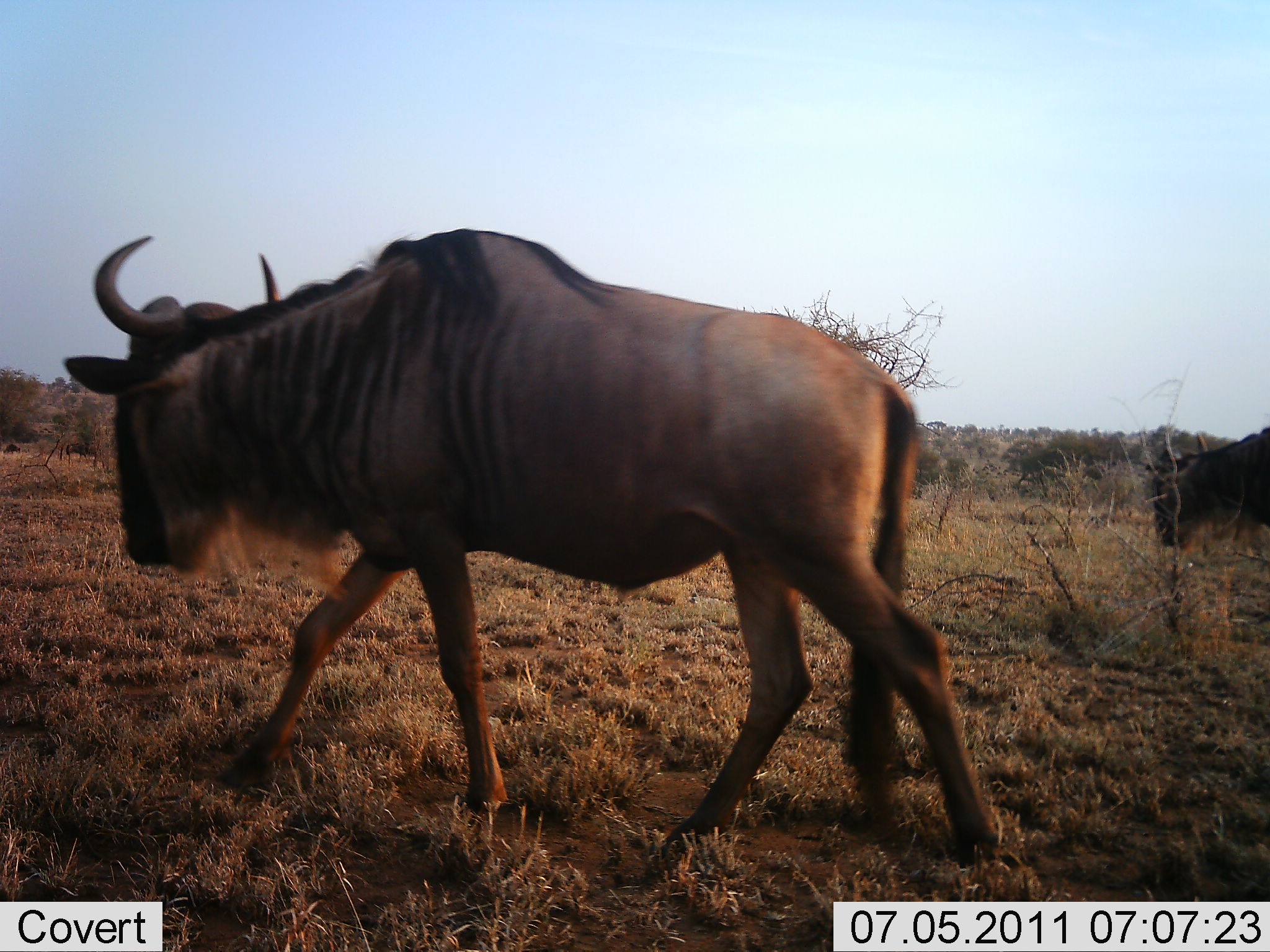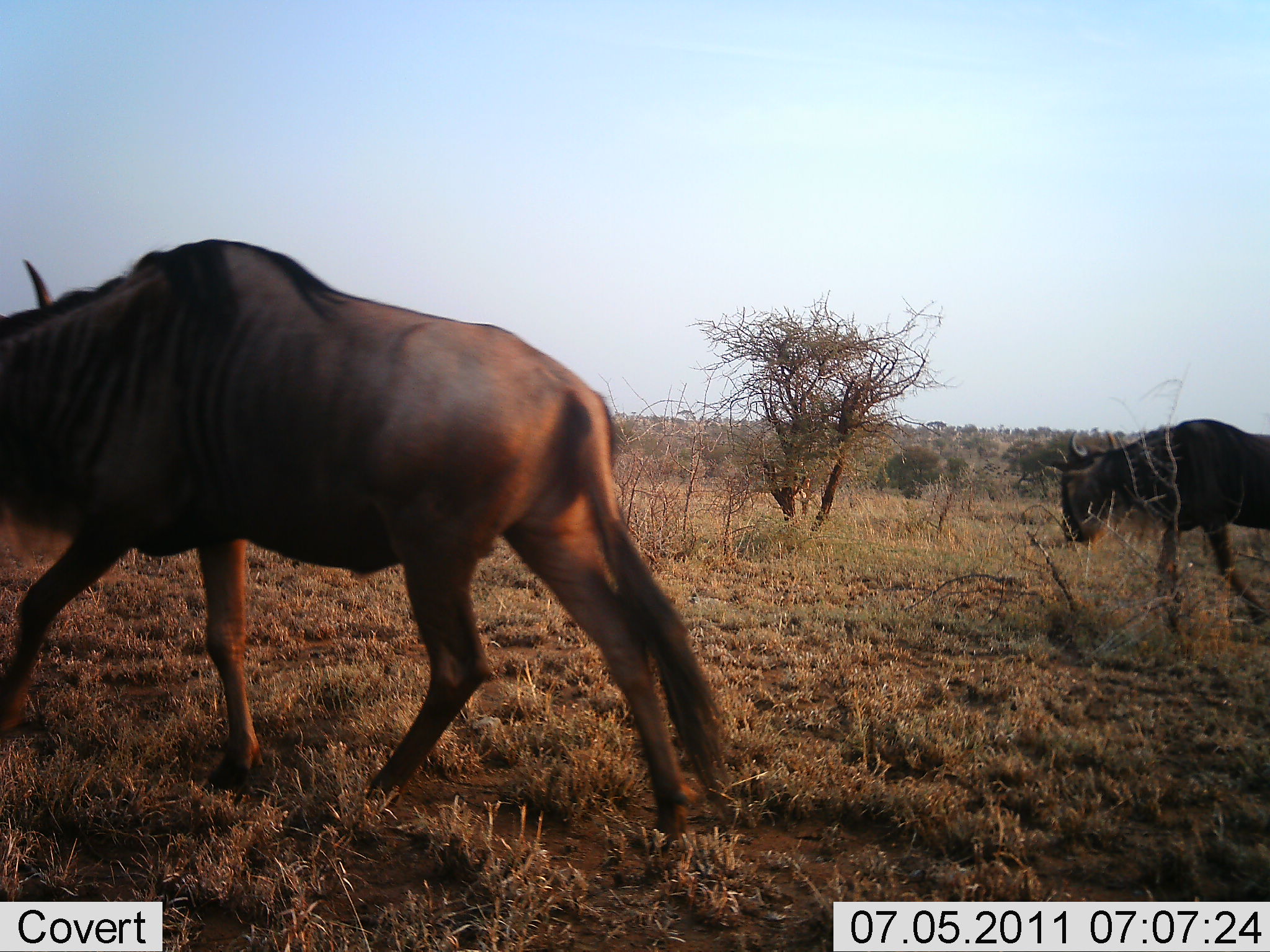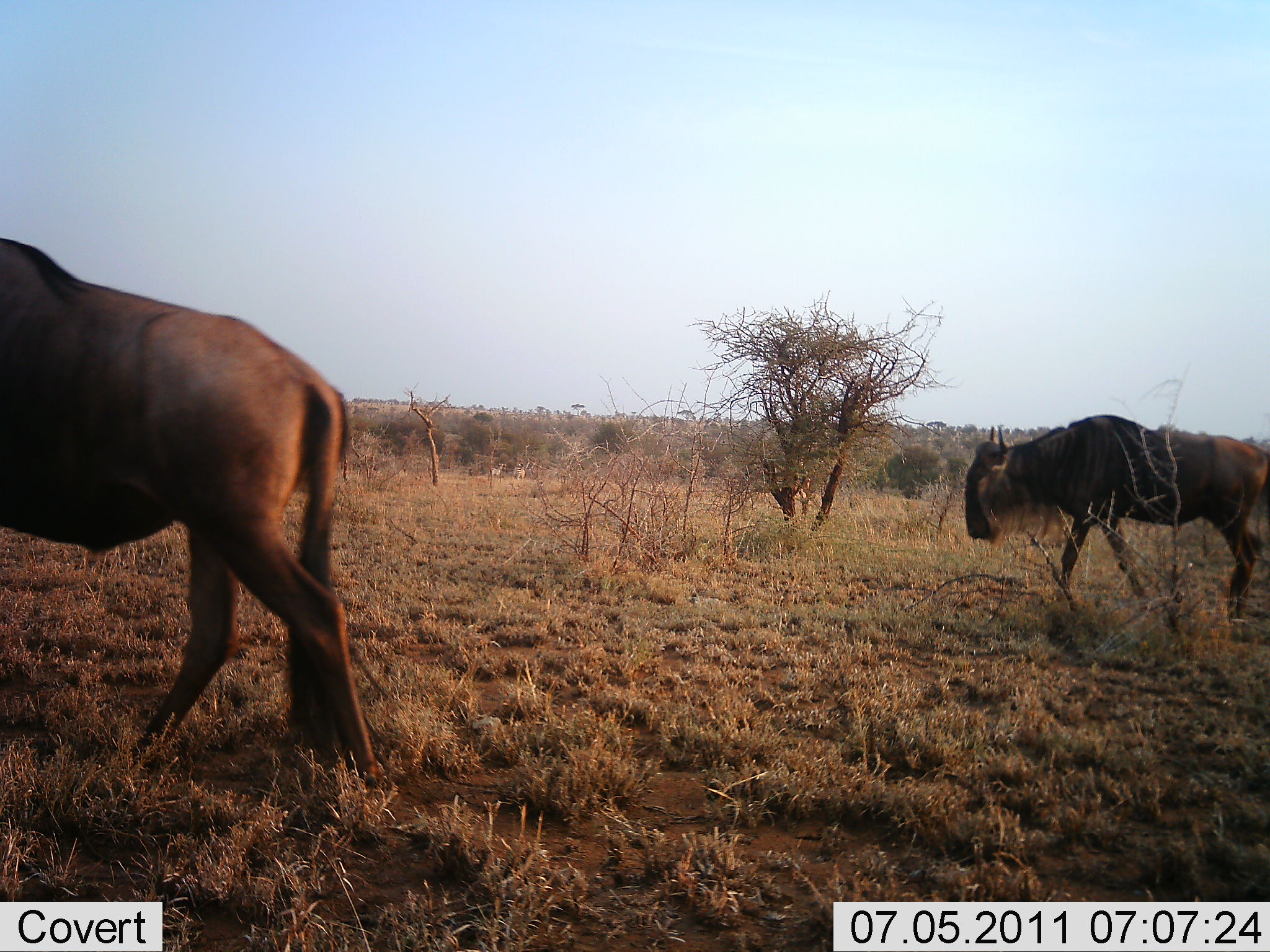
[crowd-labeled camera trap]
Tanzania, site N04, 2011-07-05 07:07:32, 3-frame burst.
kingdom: Animalia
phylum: Chordata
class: Mammalia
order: Artiodactyla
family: Bovidae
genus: Connochaetes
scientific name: Connochaetes taurinus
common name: blue wildebeest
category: wildebeest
Wildebeest (blue wildebeest) (Connochaetes taurinus), count 2. Behavior (volunteer vote fractions): standing 9%, resting 0%, moving 100%, interacting 0%. Young present (vote fraction): 0%. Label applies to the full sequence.